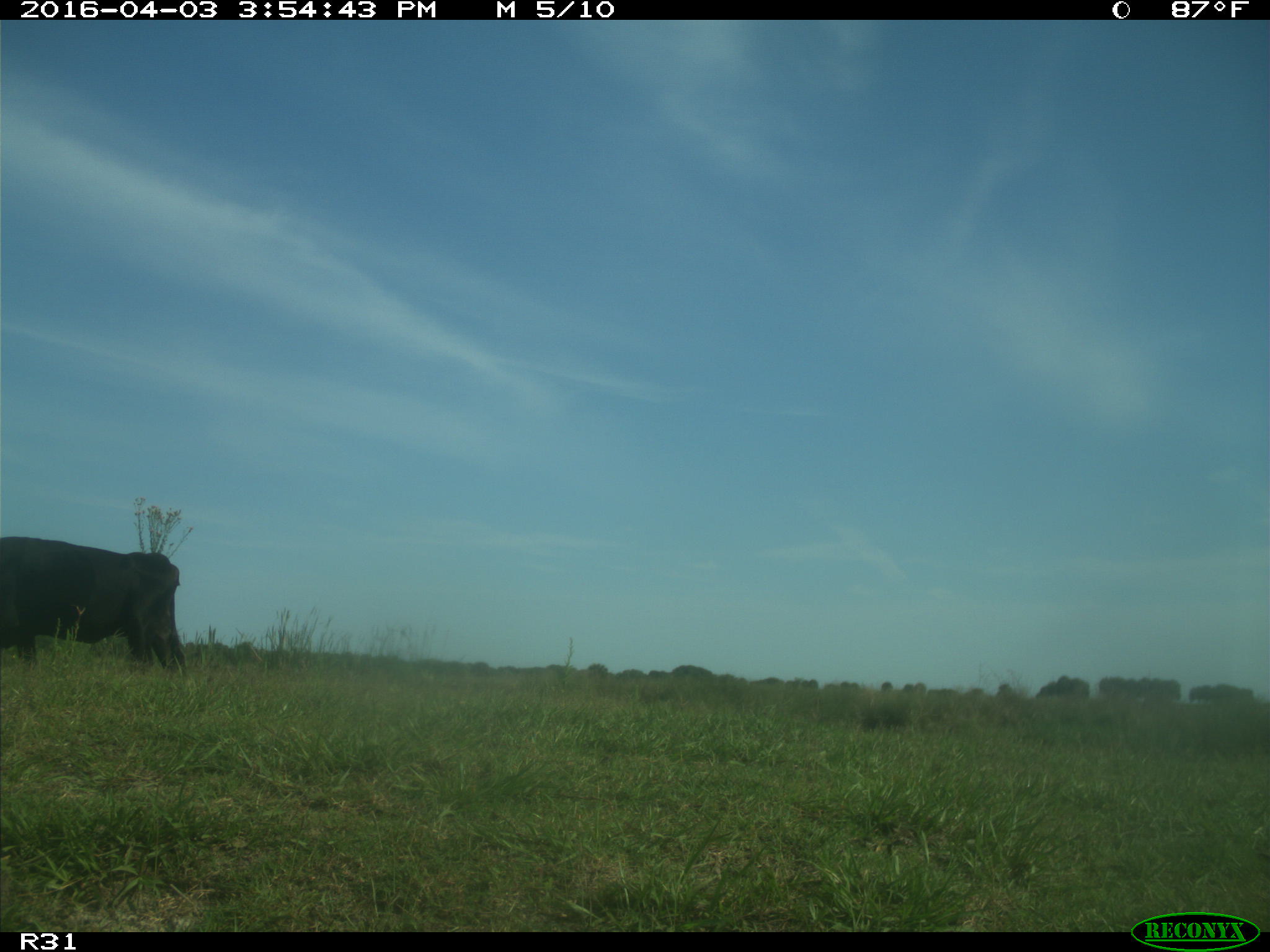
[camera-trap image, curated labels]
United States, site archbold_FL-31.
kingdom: Animalia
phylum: Chordata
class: Mammalia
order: Artiodactyla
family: Bovidae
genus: Bos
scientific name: Bos taurus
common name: domestic cow